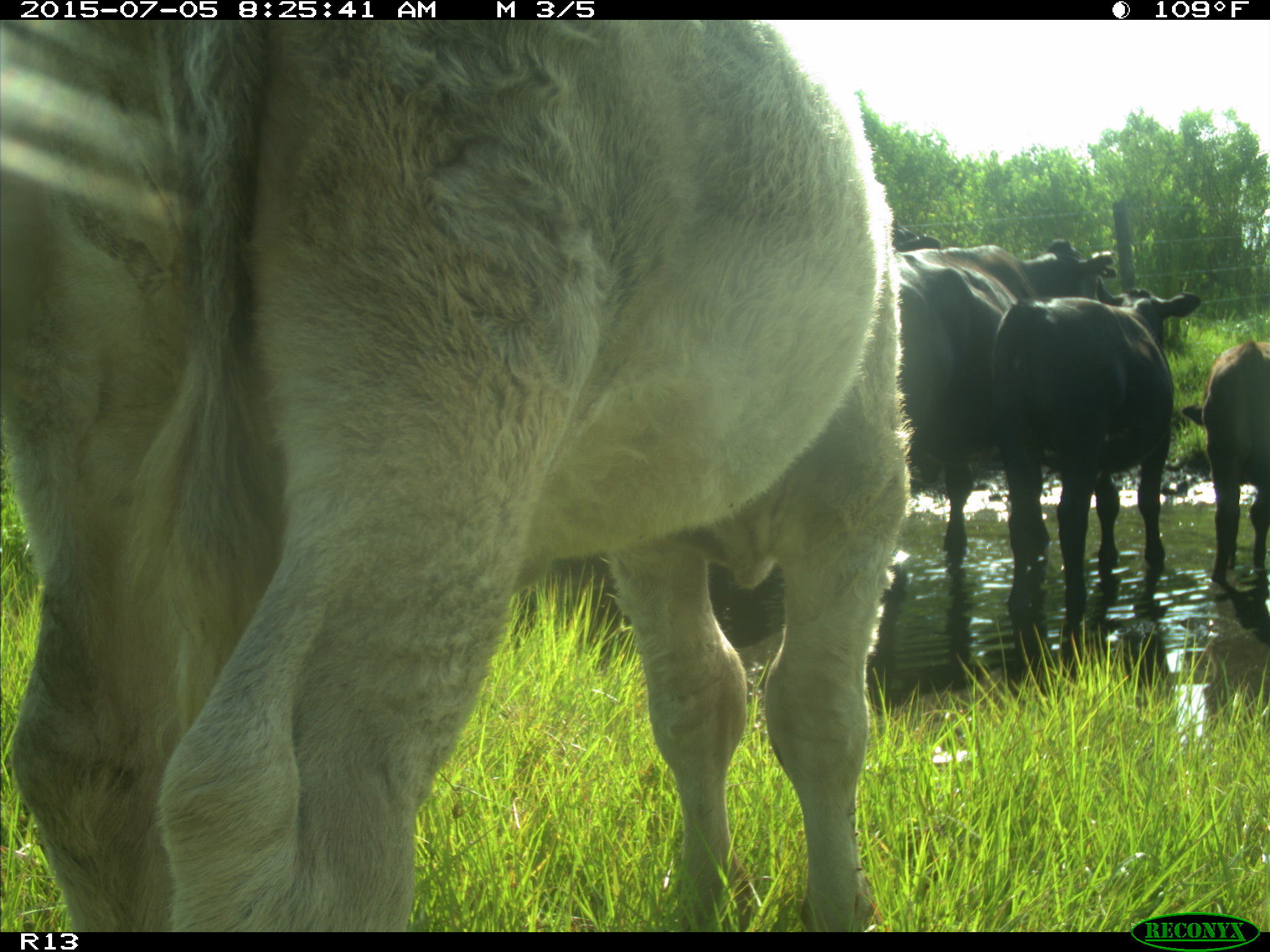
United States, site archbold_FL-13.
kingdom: Animalia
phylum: Chordata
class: Mammalia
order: Artiodactyla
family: Bovidae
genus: Bos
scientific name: Bos taurus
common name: domestic cow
Bos taurus (domestic cow).